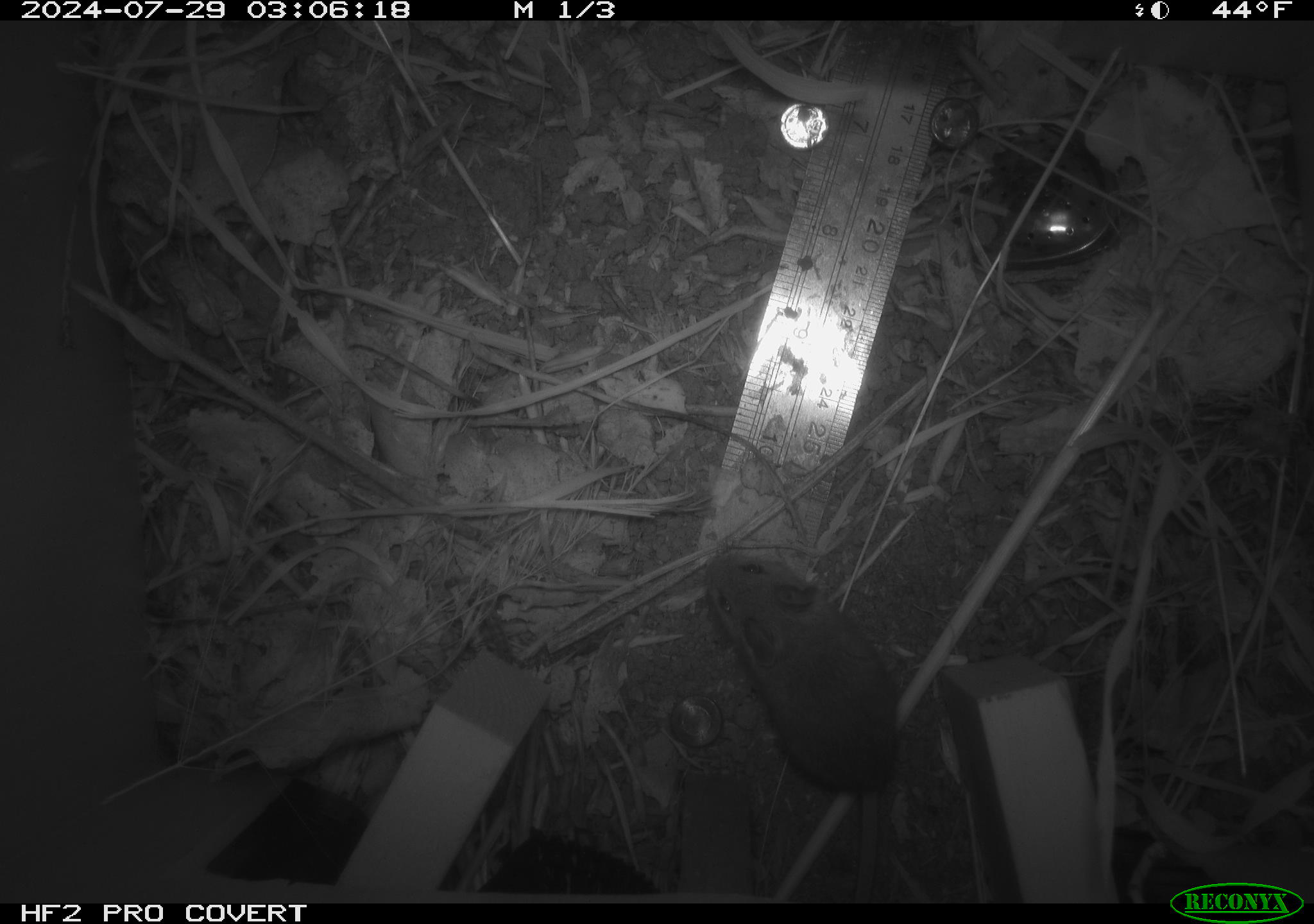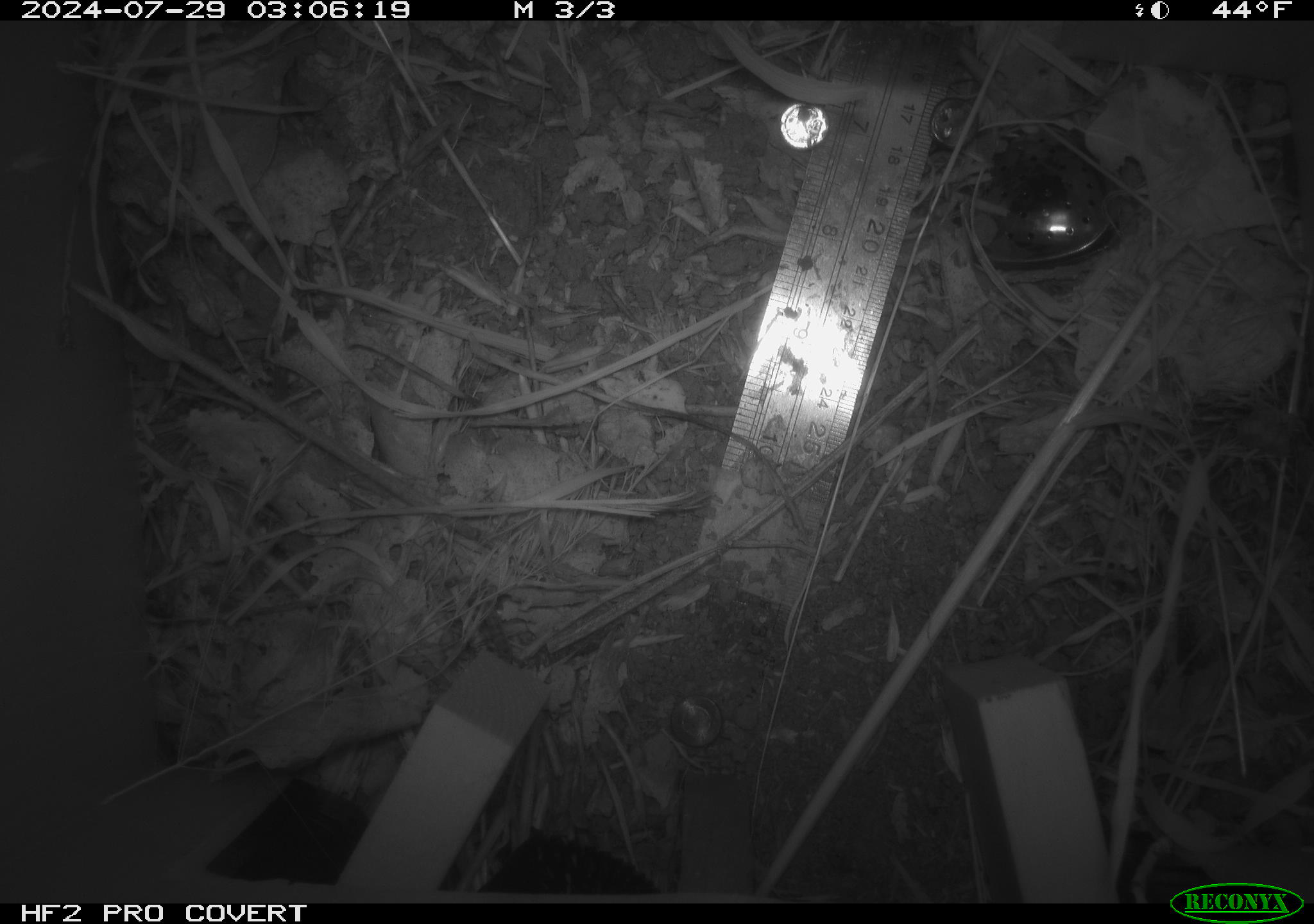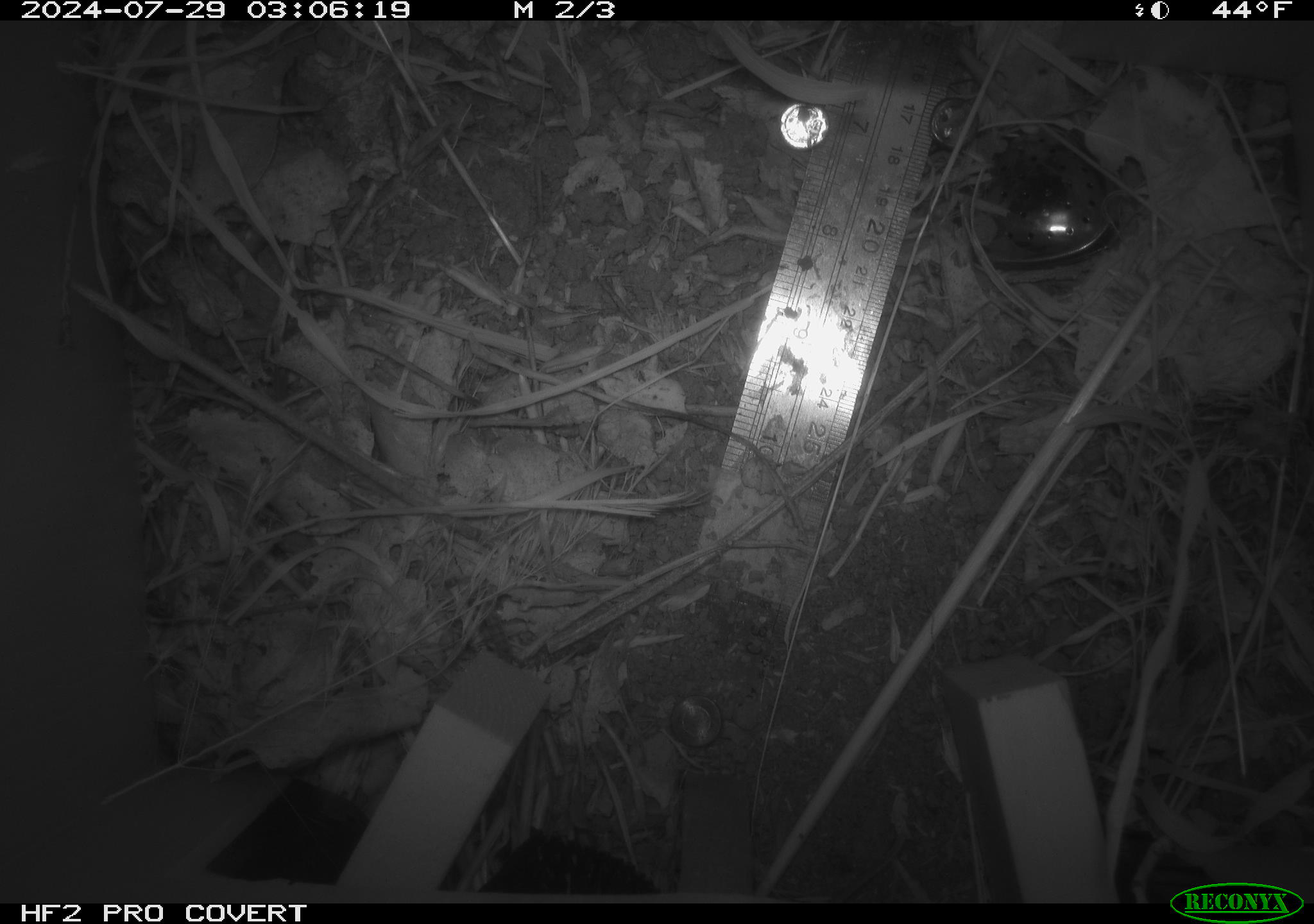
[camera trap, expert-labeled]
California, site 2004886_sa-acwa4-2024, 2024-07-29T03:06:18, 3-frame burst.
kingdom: Animalia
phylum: Chordata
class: Mammalia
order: Rodentia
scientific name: Rodentia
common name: mouse species